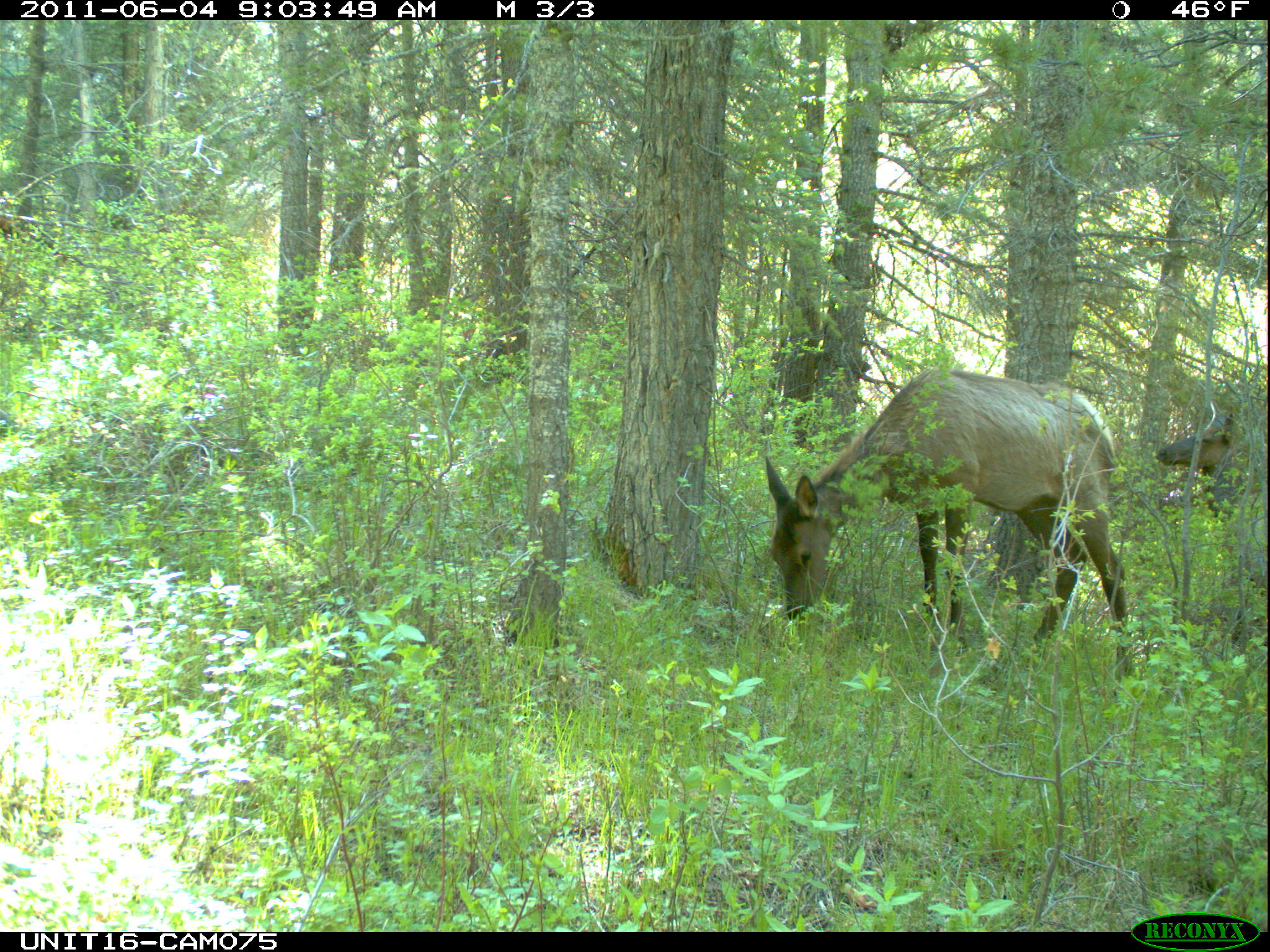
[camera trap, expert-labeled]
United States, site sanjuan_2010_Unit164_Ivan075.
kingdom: Animalia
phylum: Chordata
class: Mammalia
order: Artiodactyla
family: Cervidae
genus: Cervus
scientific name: Cervus elaphus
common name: red deer